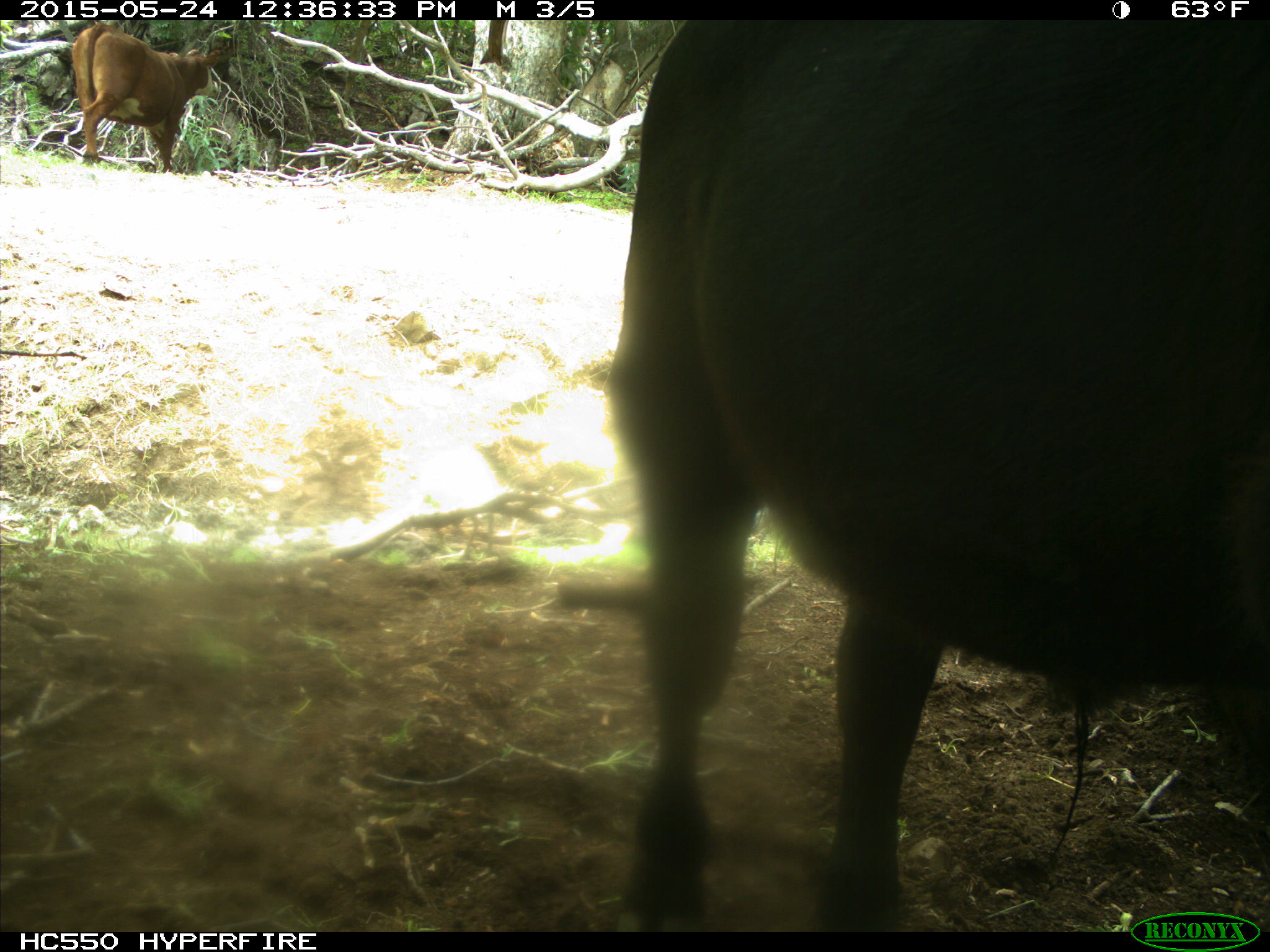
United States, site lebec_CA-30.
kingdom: Animalia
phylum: Chordata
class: Mammalia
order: Artiodactyla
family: Bovidae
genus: Bos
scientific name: Bos taurus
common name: domestic cow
Bos taurus (domestic cow).